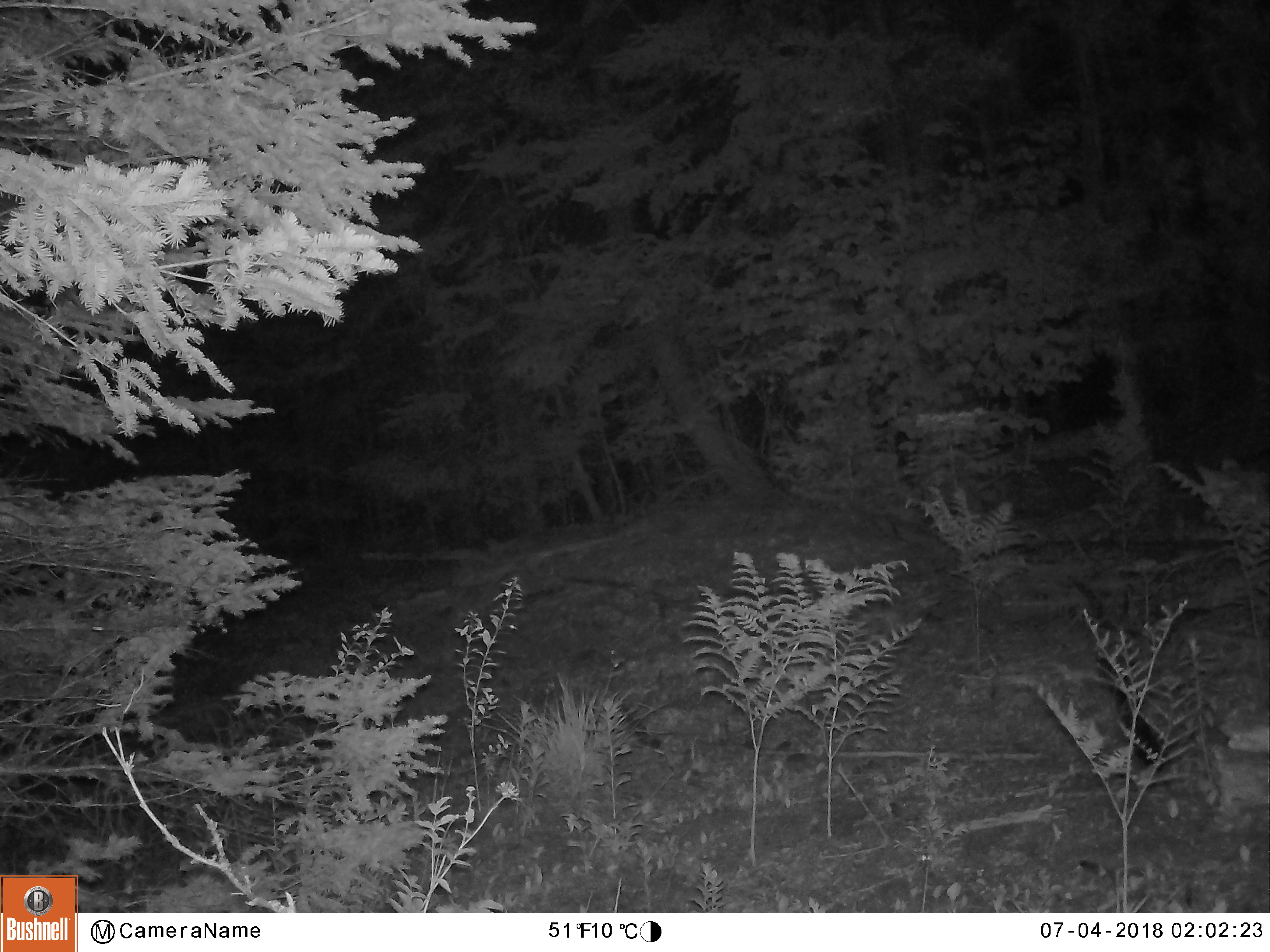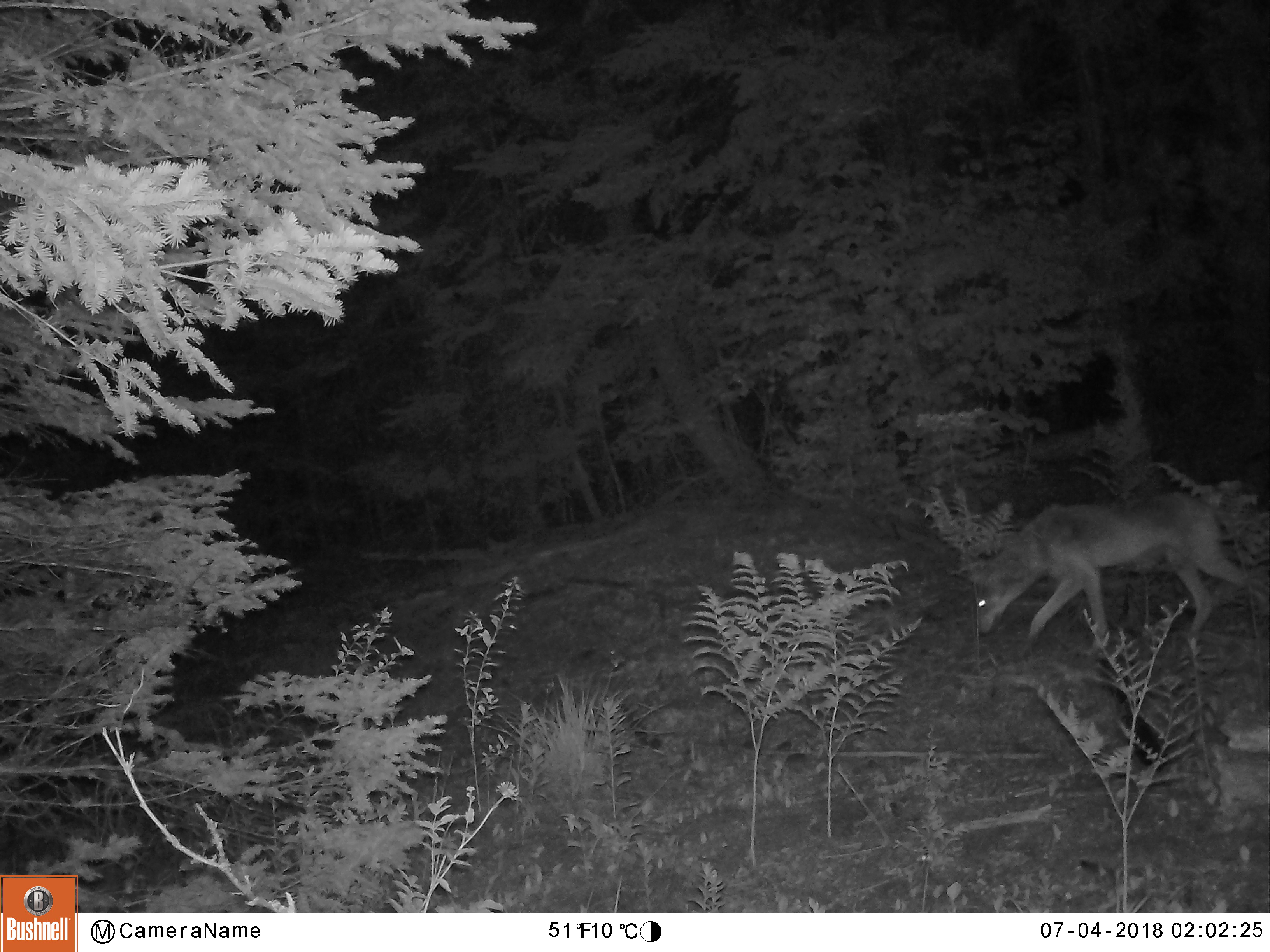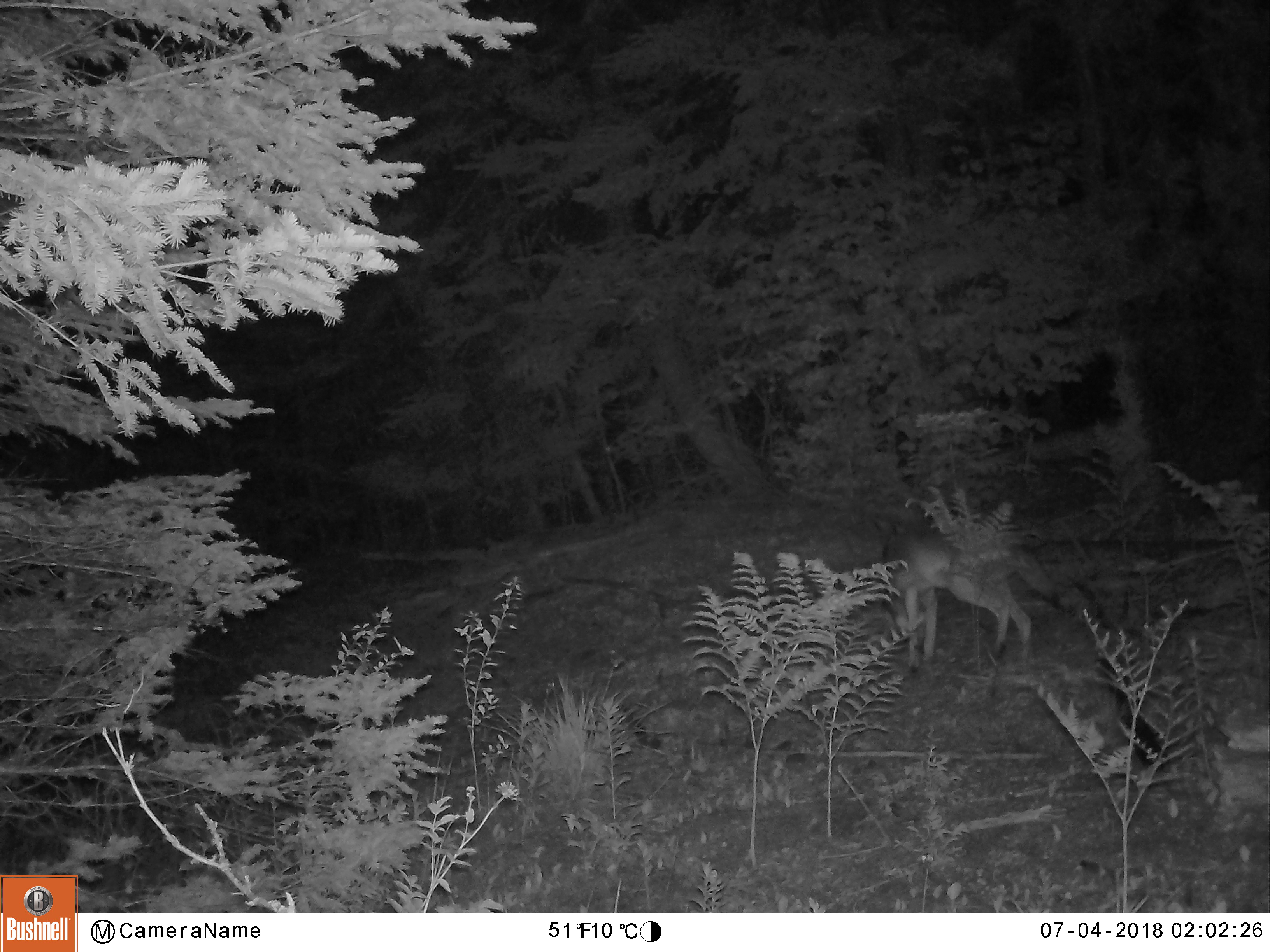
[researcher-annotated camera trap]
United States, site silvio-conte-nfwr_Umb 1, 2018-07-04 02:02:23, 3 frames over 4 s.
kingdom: Animalia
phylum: Chordata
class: Mammalia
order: Carnivora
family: Canidae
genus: Canis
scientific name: Canis latrans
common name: coyote